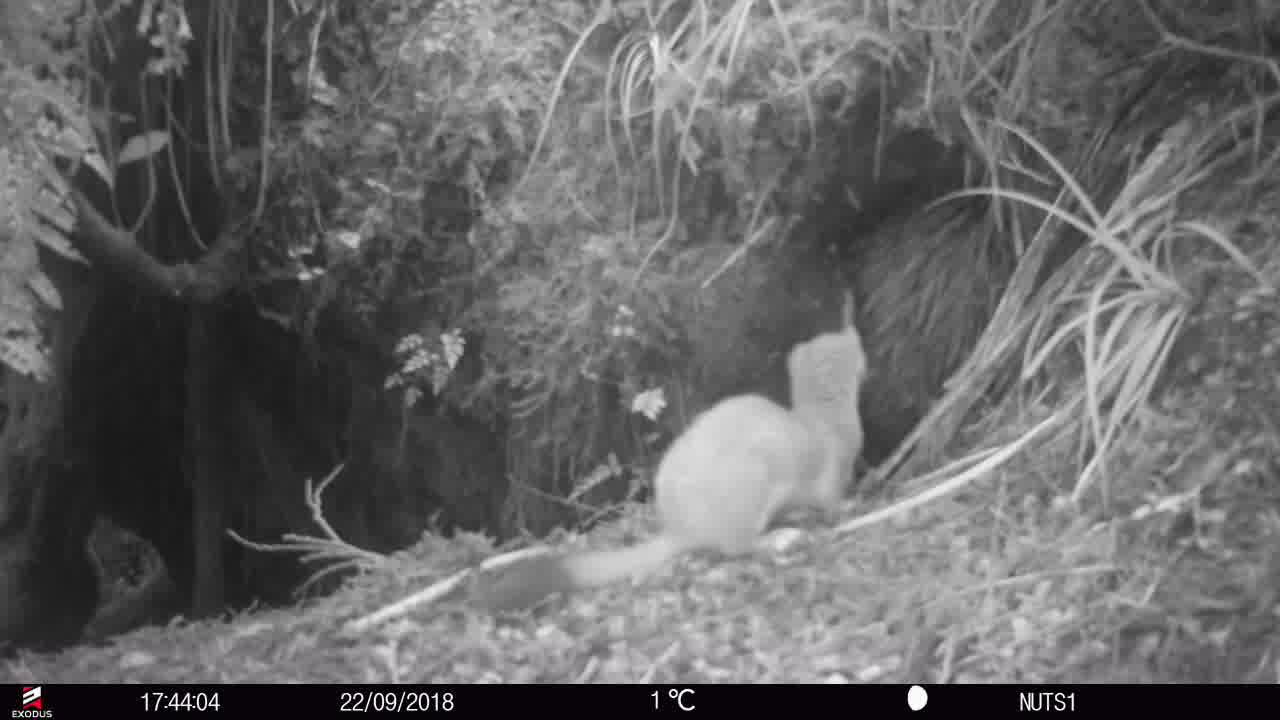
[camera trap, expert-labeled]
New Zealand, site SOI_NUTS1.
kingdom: Animalia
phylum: Chordata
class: Mammalia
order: Carnivora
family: Mustelidae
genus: Mustela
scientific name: Mustela erminea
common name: stoat